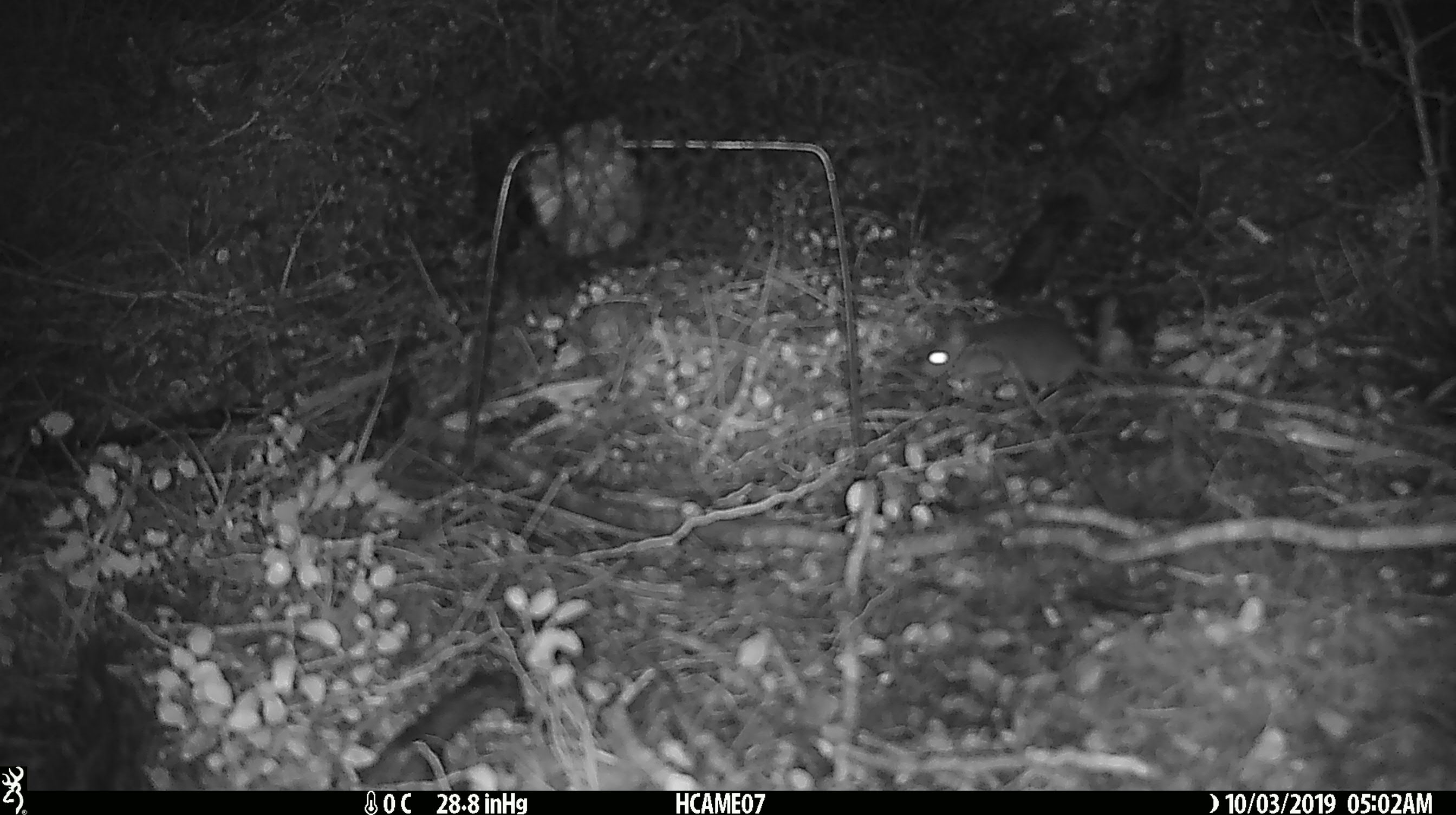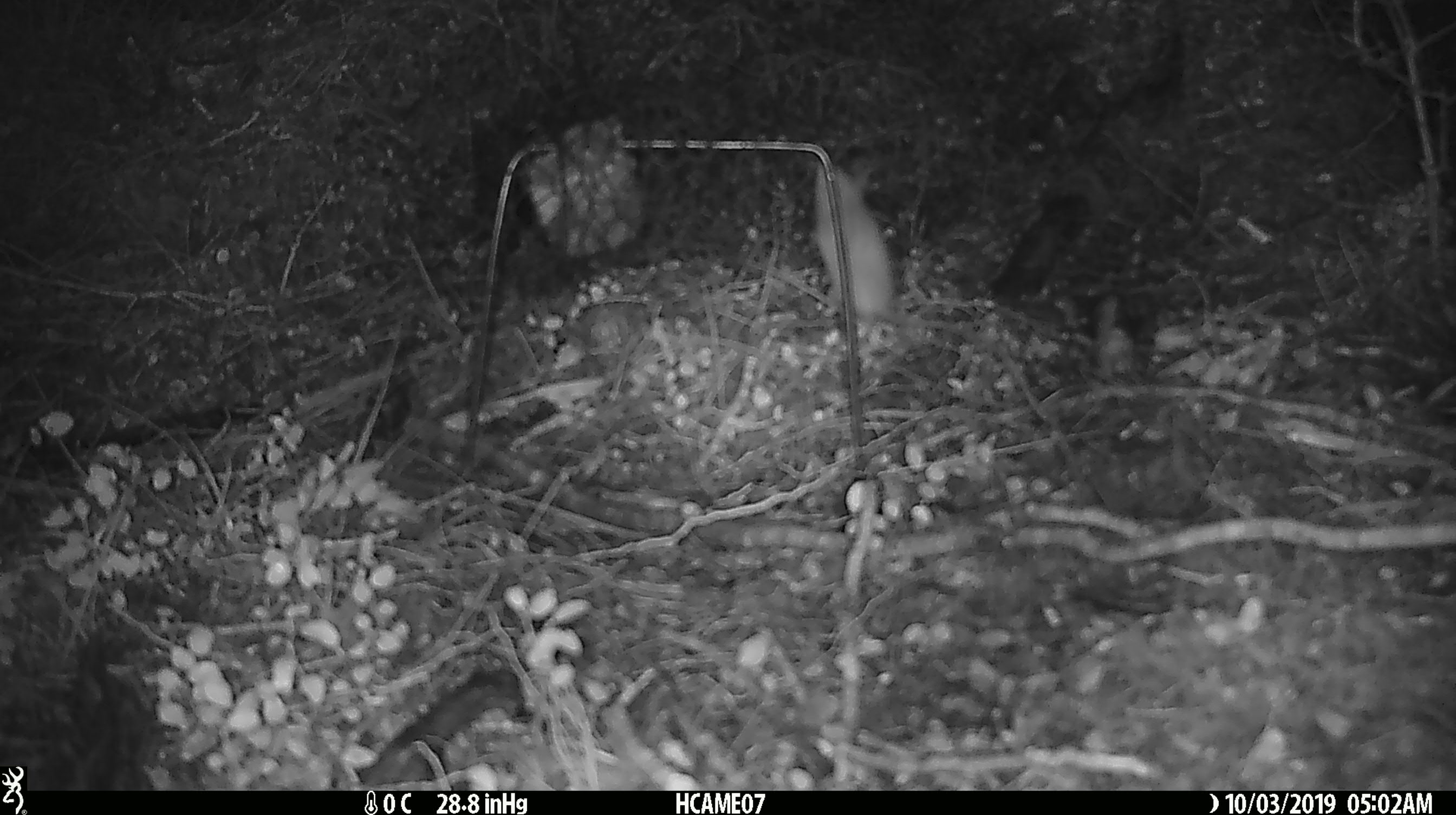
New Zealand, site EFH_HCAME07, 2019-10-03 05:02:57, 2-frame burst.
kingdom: Animalia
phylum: Chordata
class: Mammalia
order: Rodentia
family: Muridae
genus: Mus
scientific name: Mus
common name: mouse